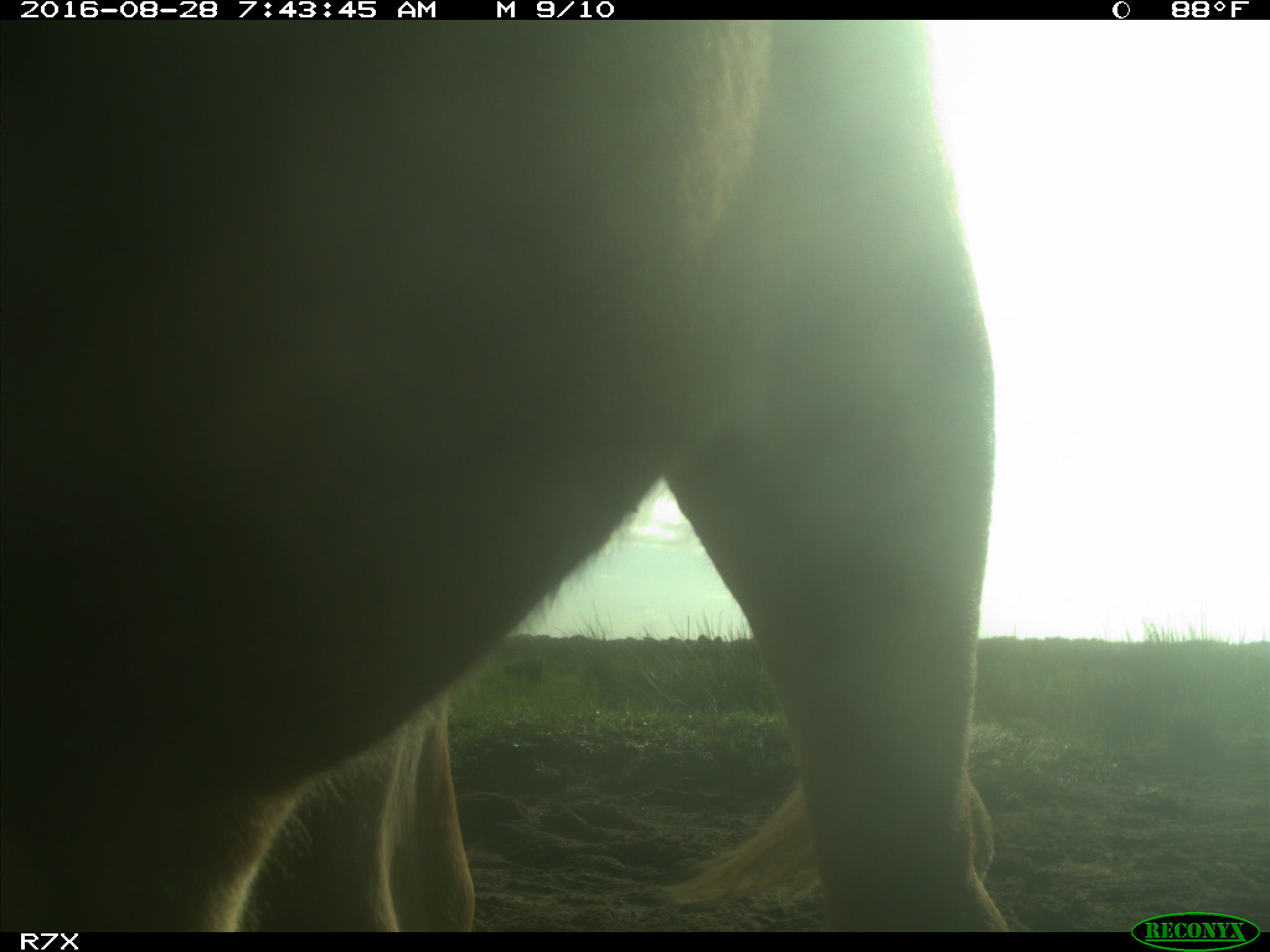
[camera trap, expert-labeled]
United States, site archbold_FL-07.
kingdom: Animalia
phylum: Chordata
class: Mammalia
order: Artiodactyla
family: Bovidae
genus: Bos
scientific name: Bos taurus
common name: domestic cow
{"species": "Bos taurus (domestic cow)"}